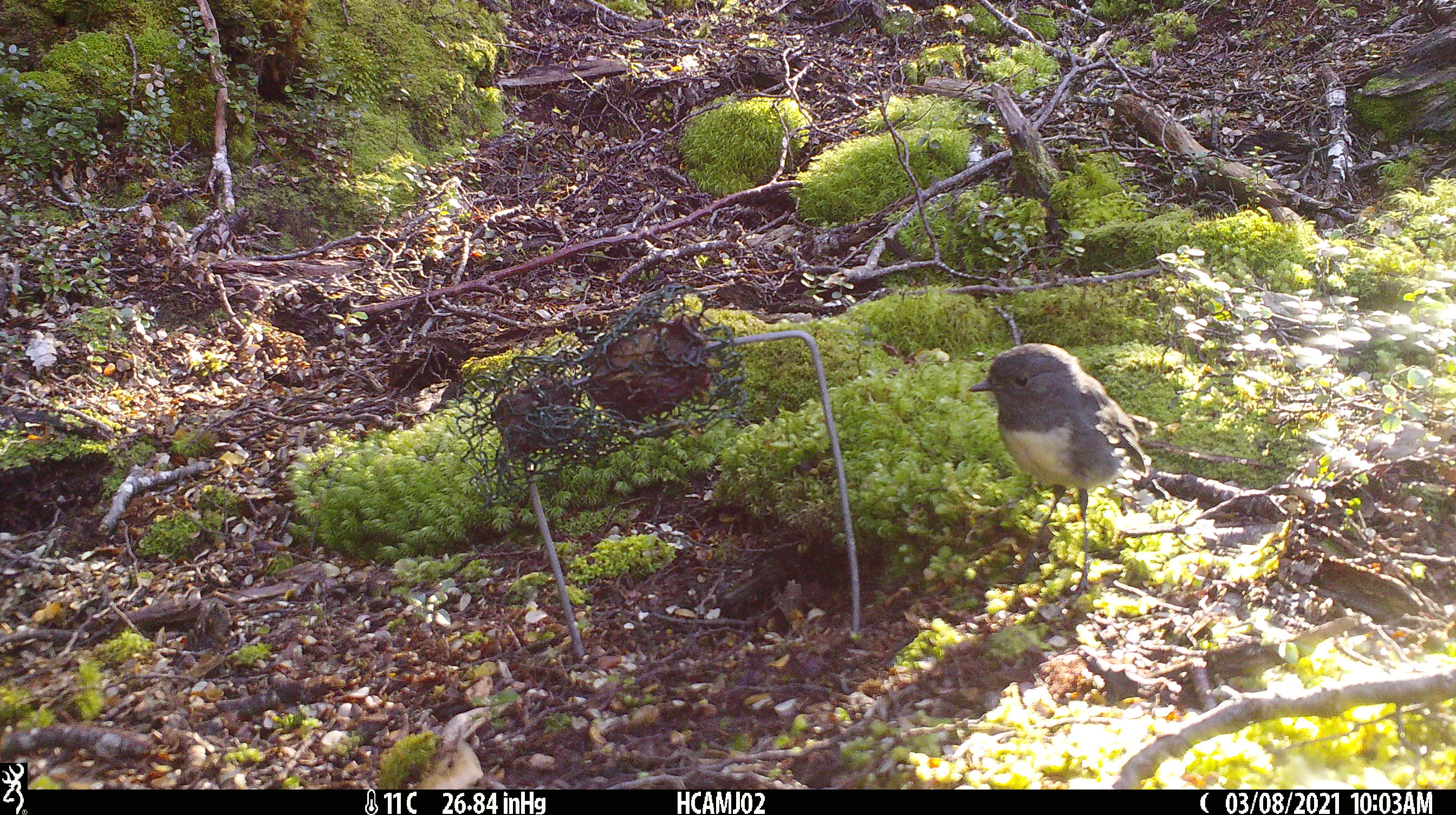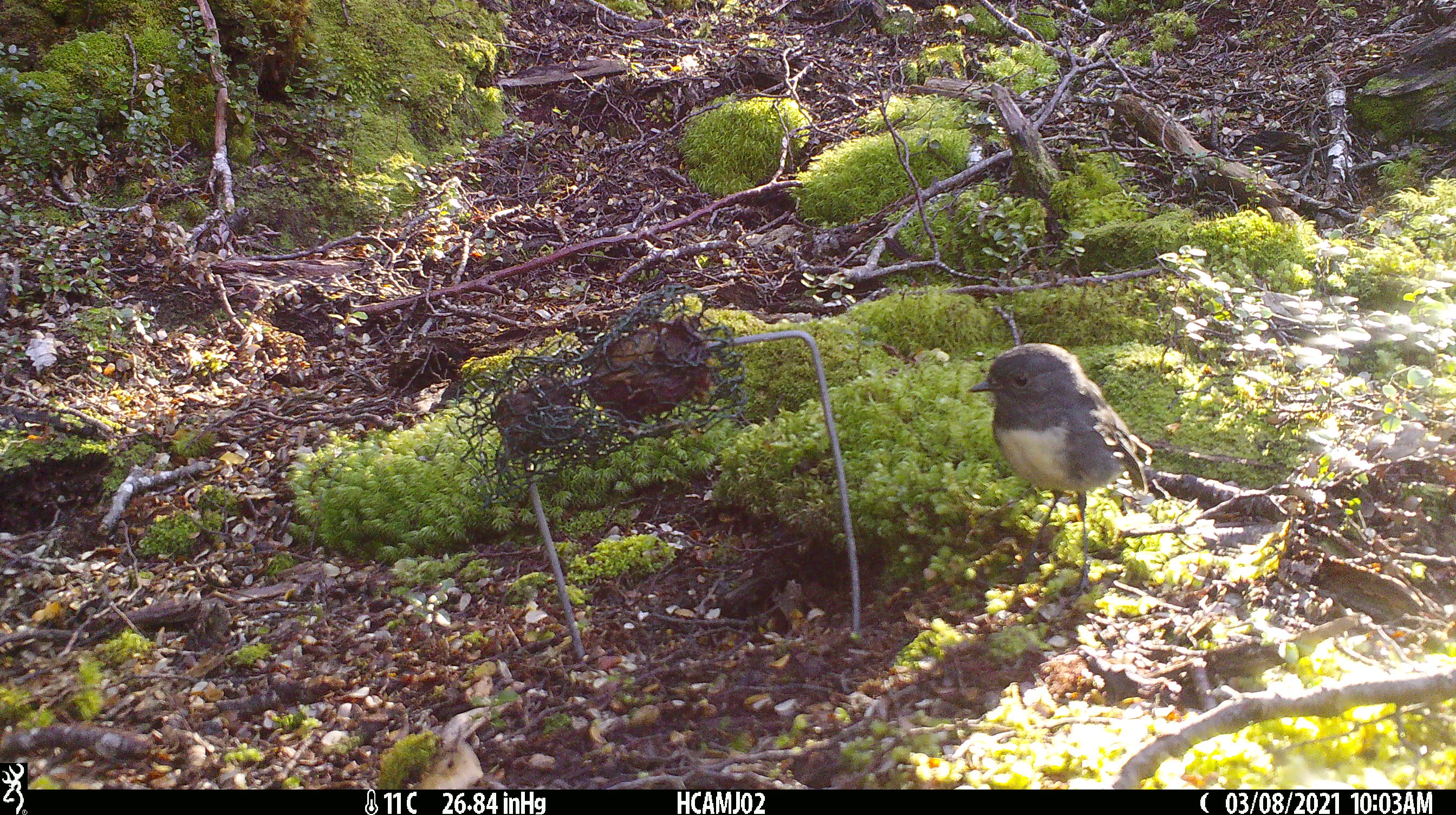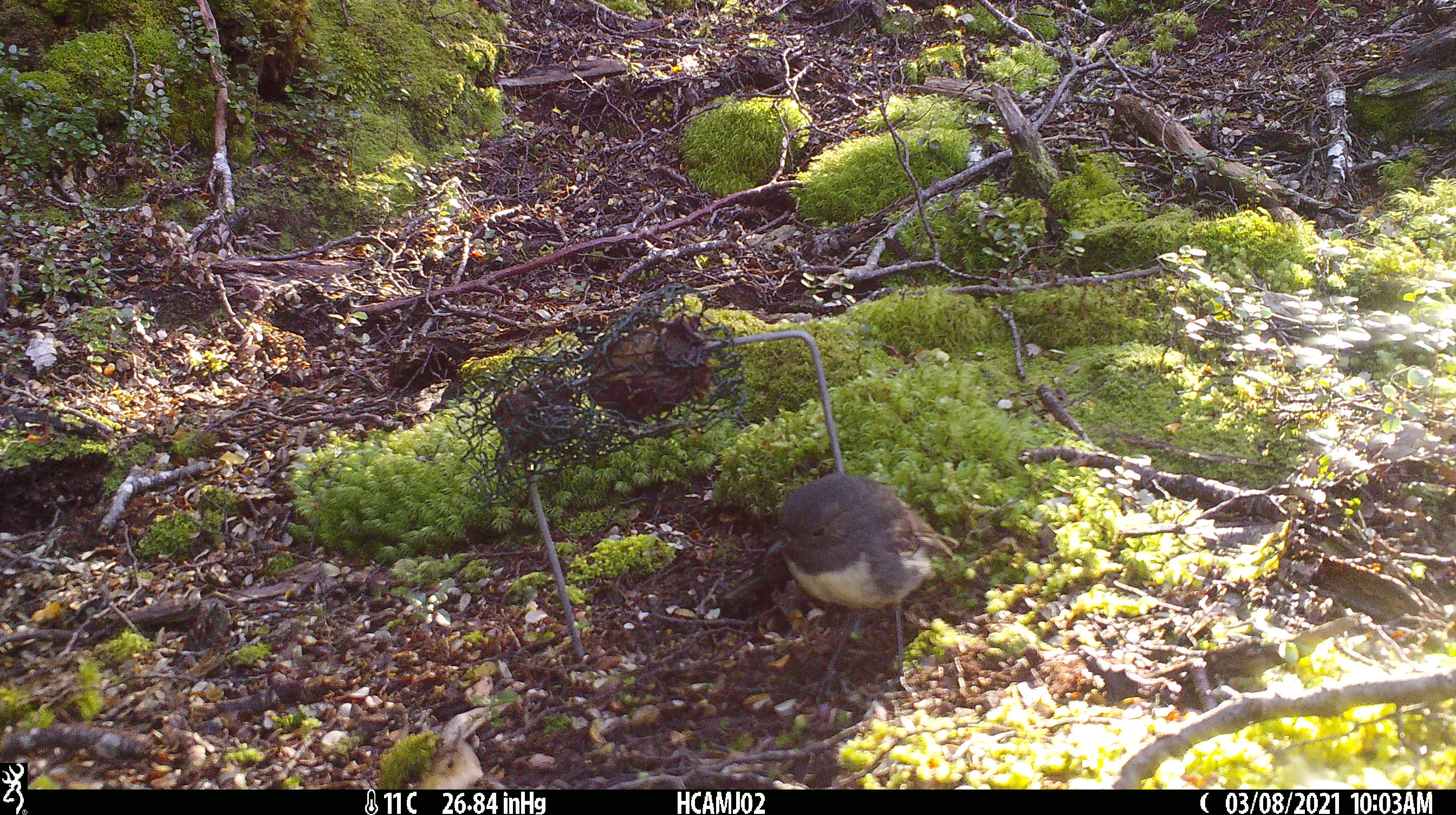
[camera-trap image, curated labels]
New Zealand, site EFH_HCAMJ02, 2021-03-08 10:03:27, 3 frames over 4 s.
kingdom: Animalia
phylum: Chordata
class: Aves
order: Passeriformes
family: Petroicidae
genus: Petroica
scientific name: Petroica australis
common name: new zealand robin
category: robin